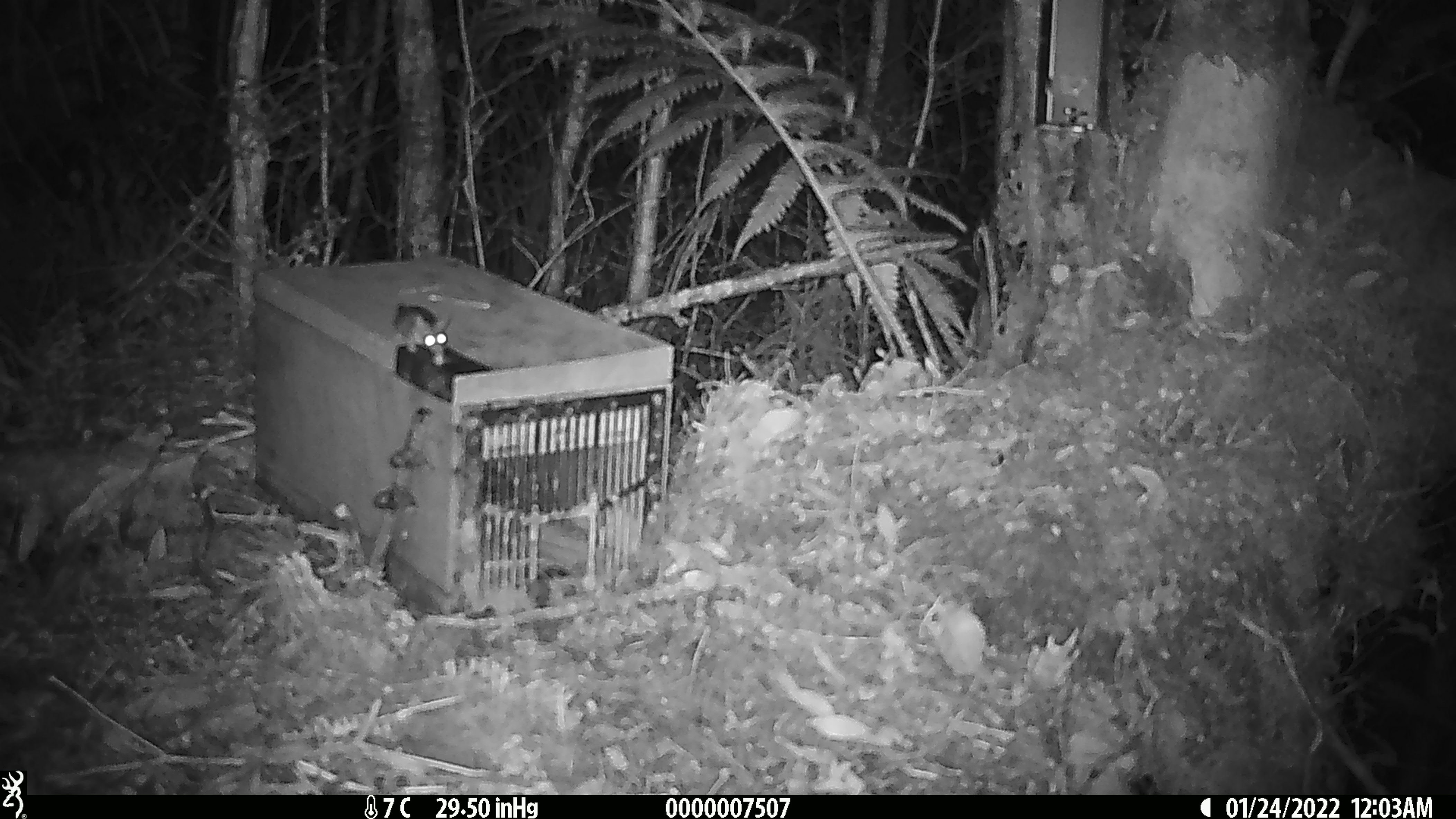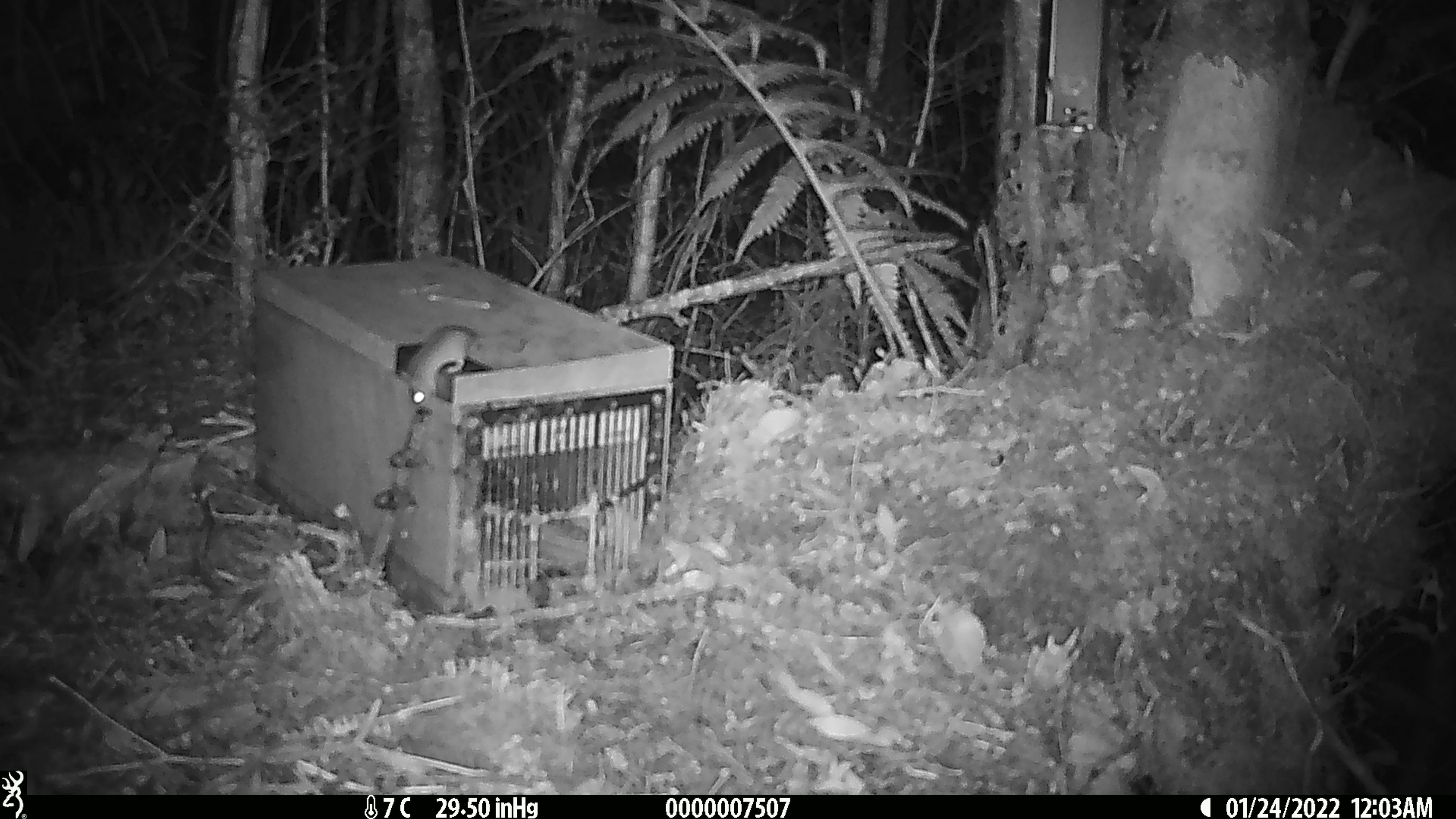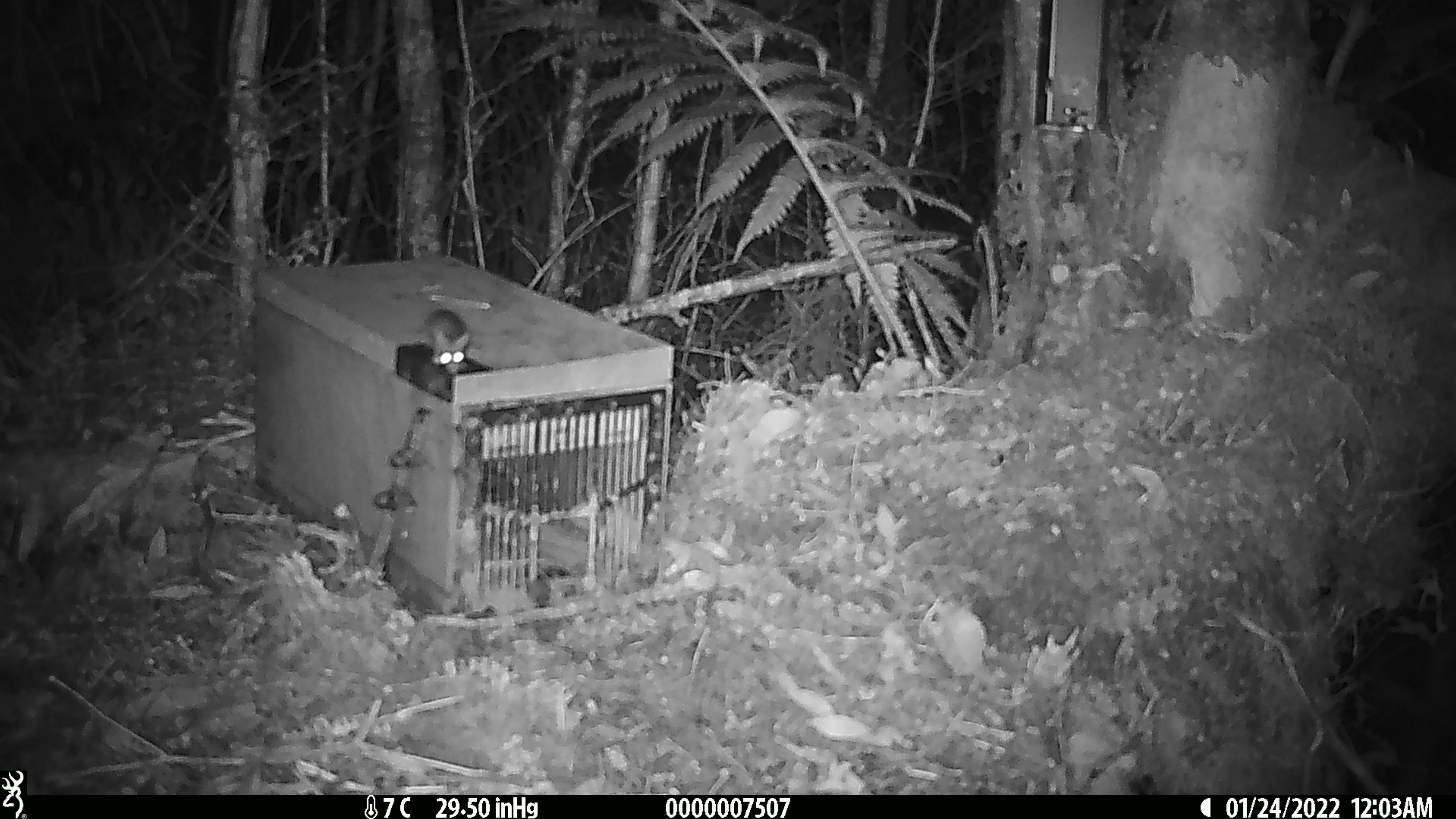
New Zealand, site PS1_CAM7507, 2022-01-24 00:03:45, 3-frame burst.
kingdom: Animalia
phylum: Chordata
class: Mammalia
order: Rodentia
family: Muridae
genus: Mus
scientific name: Mus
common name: mouse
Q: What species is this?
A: Mouse (Mus).